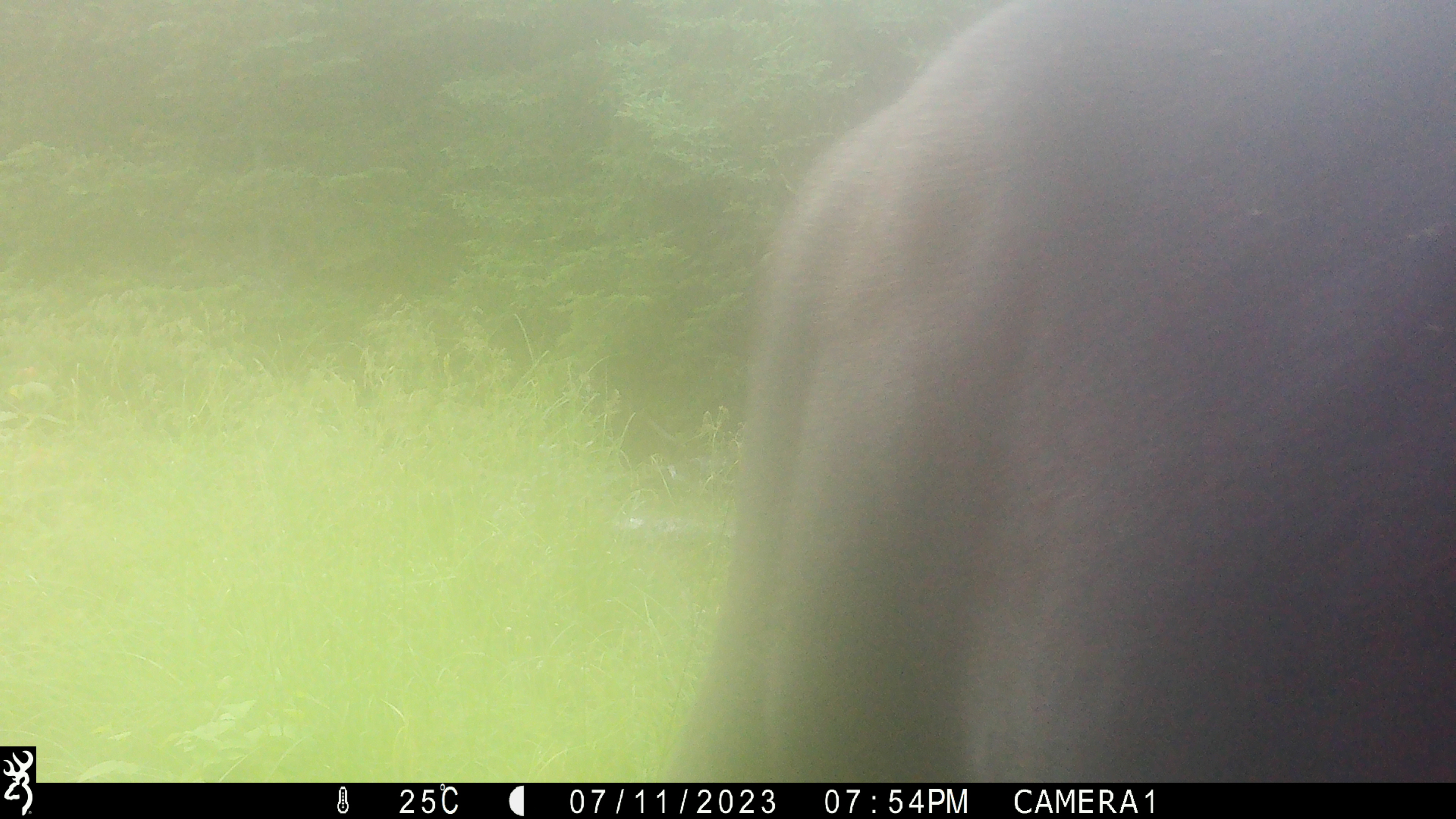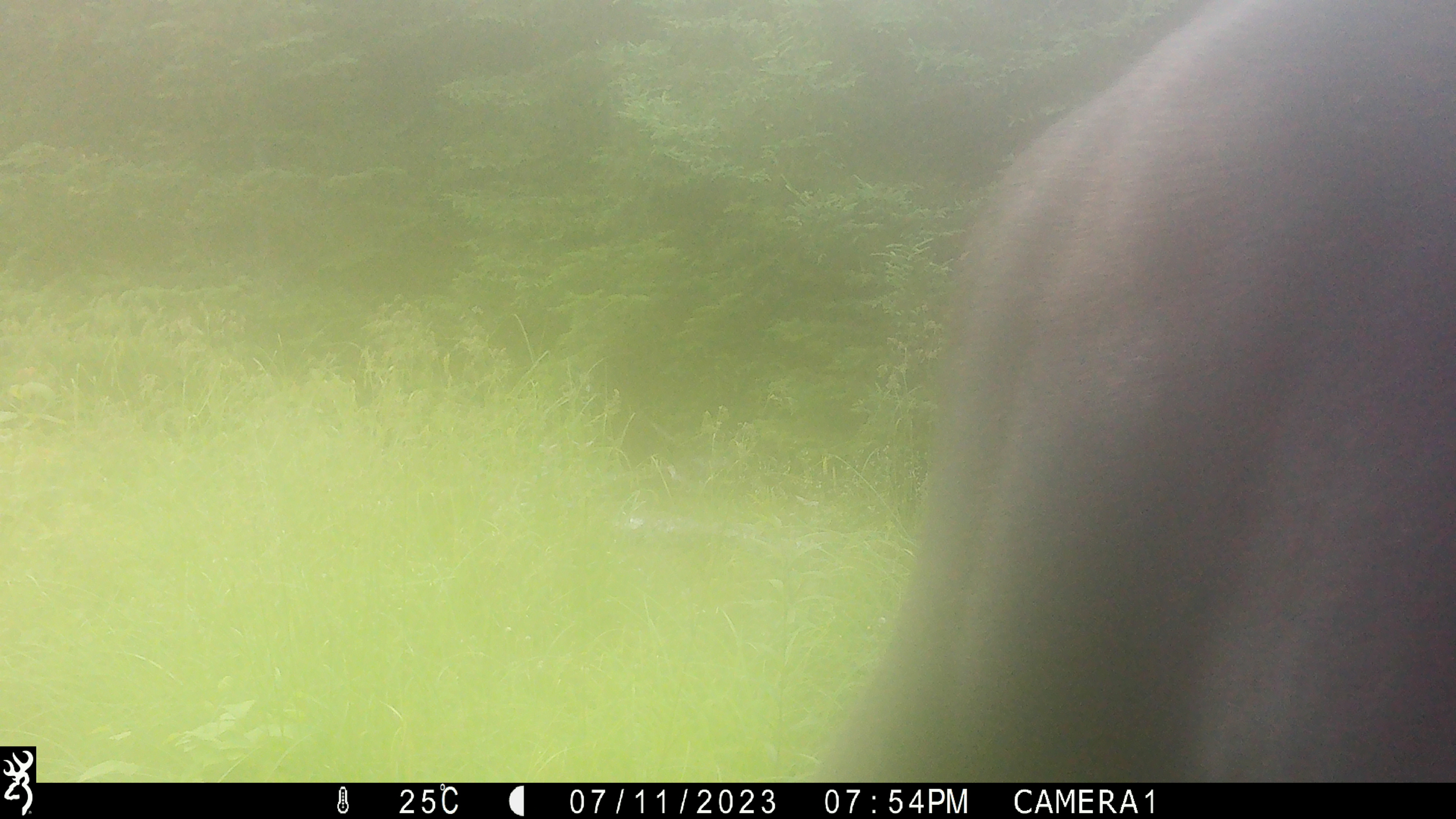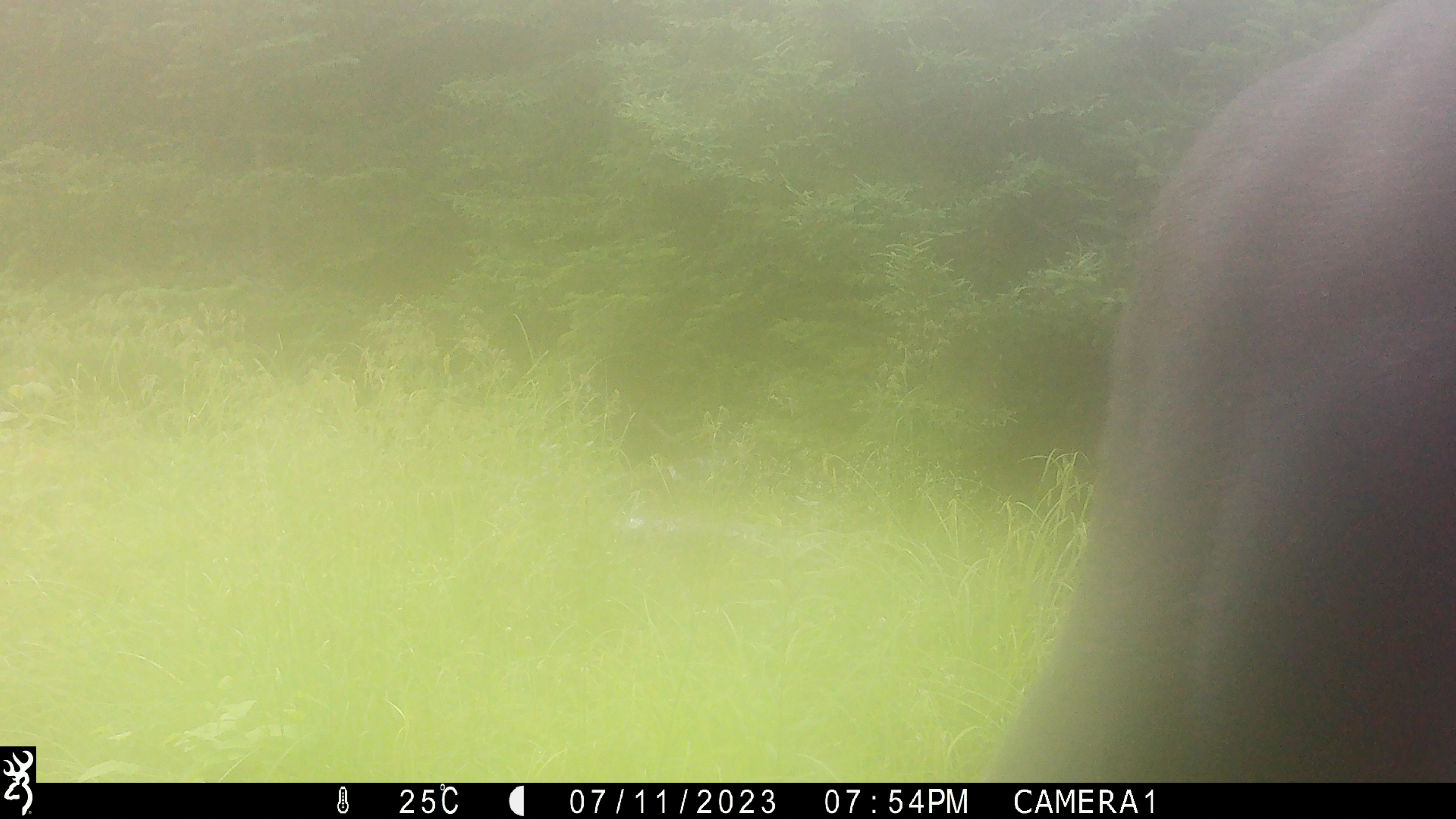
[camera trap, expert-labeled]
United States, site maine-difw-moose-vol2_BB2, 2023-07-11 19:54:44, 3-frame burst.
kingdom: Animalia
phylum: Chordata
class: Mammalia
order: Artiodactyla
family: Cervidae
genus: Alces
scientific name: Alces alces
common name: moose